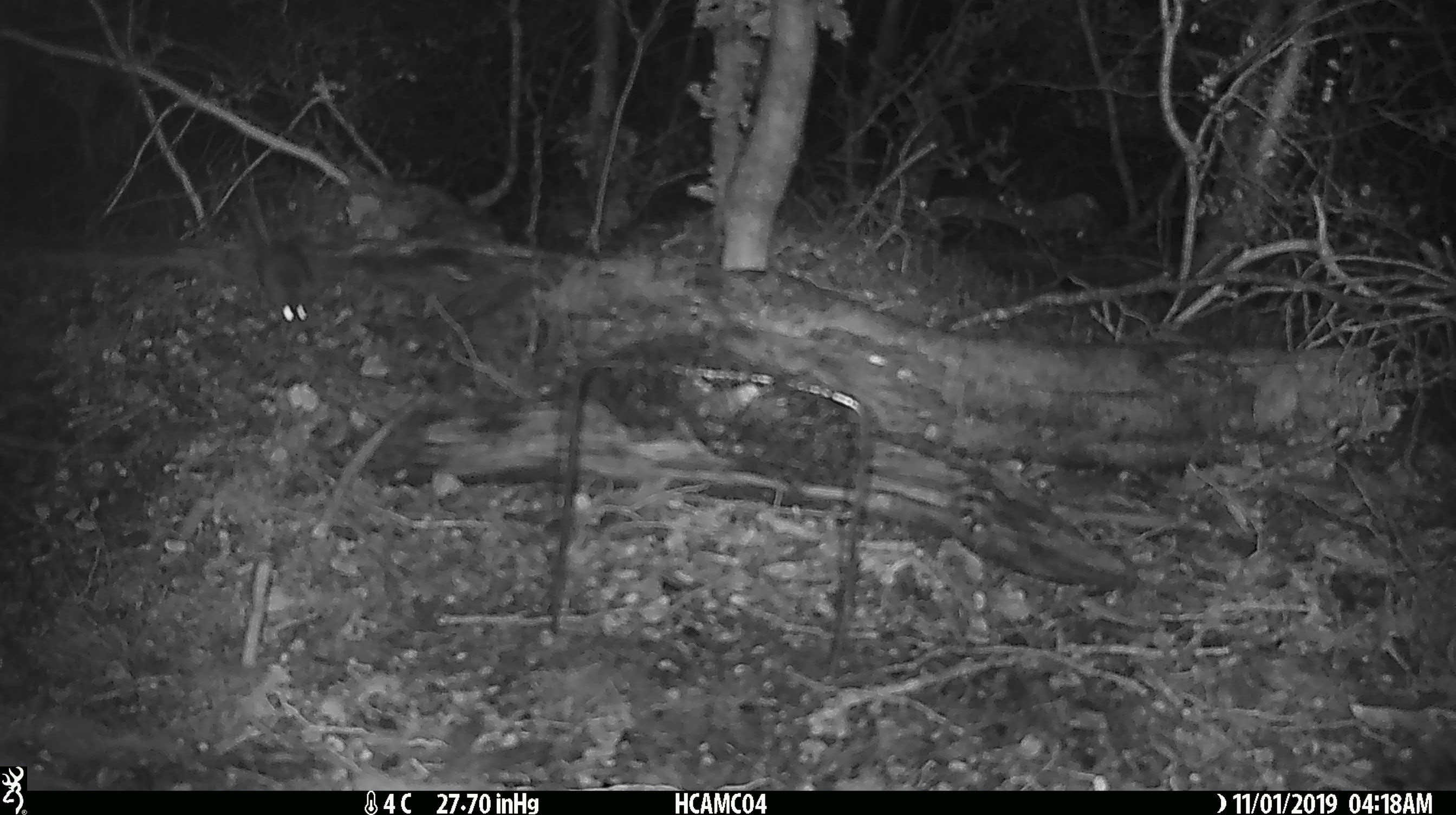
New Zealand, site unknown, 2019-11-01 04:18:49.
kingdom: Animalia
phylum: Chordata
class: Mammalia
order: Rodentia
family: Muridae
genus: Mus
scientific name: Mus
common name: mouse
Mouse (Mus).